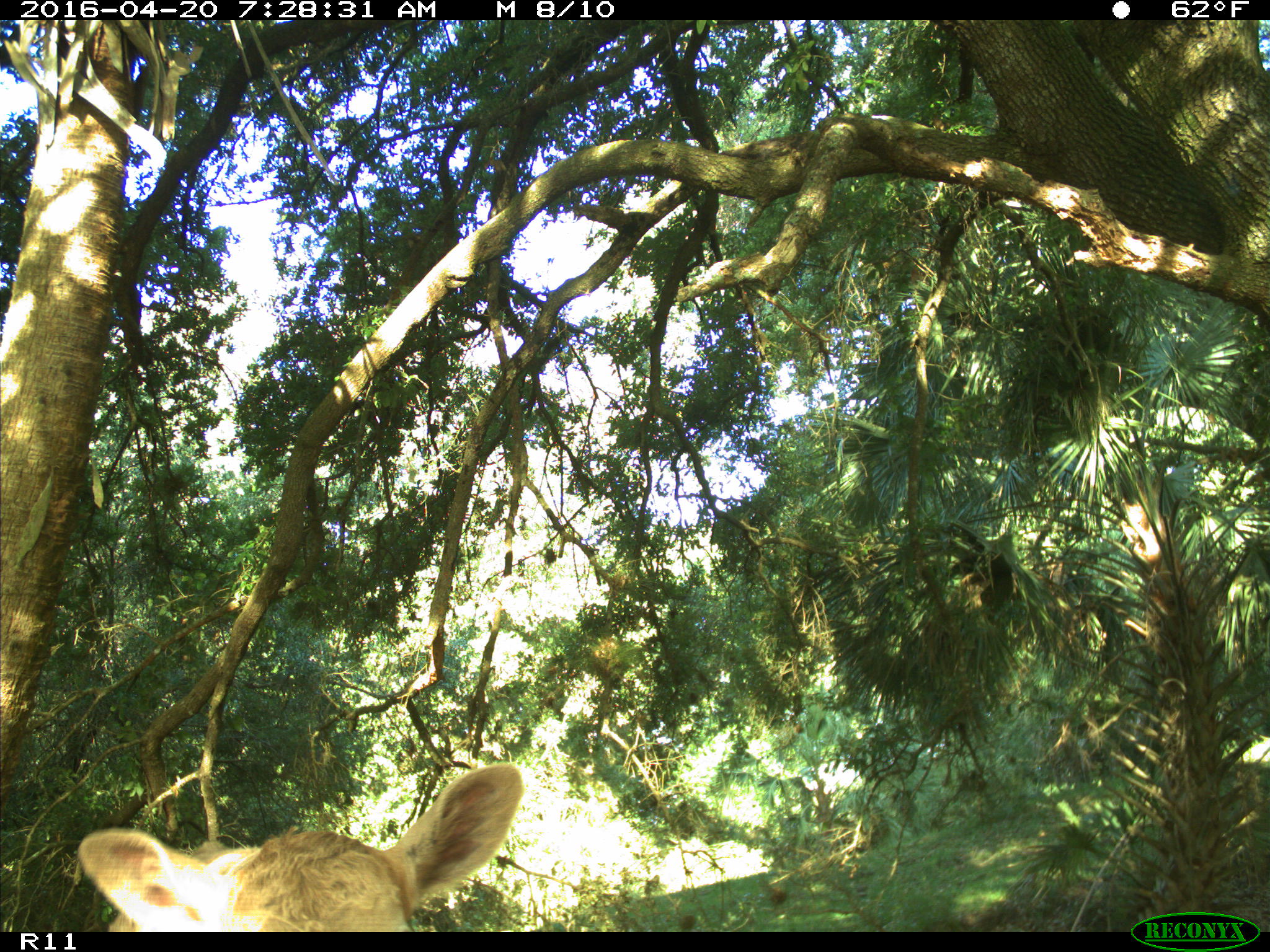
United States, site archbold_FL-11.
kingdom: Animalia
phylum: Chordata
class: Mammalia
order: Artiodactyla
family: Bovidae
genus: Bos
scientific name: Bos taurus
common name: domestic cow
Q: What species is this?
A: Bos taurus (domestic cow).